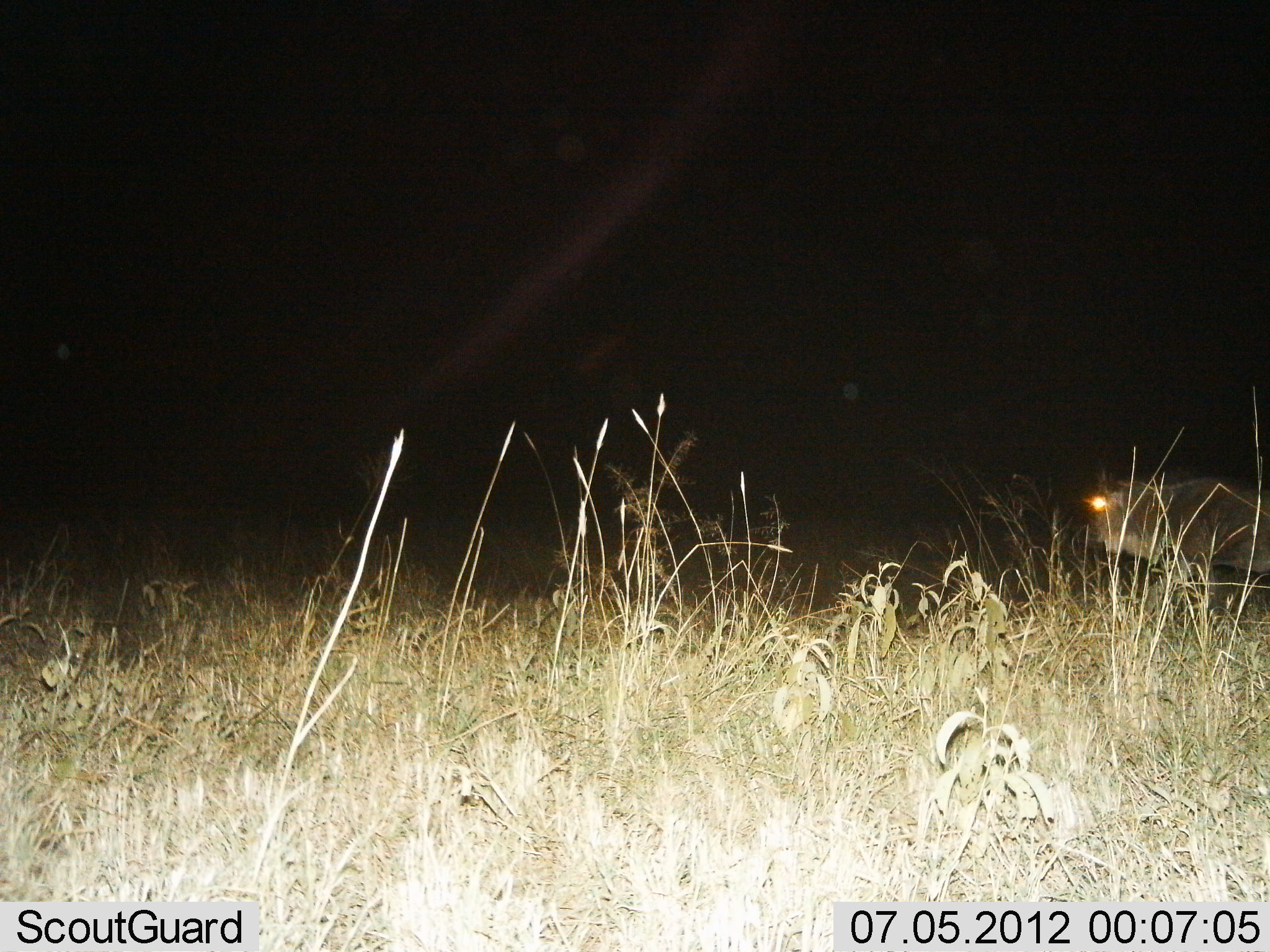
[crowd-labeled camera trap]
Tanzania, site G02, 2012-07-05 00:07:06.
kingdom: Animalia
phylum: Chordata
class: Mammalia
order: Artiodactyla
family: Bovidae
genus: Connochaetes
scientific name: Connochaetes taurinus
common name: blue wildebeest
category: wildebeest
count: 1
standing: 30%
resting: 0%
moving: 70%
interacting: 0%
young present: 0%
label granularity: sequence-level